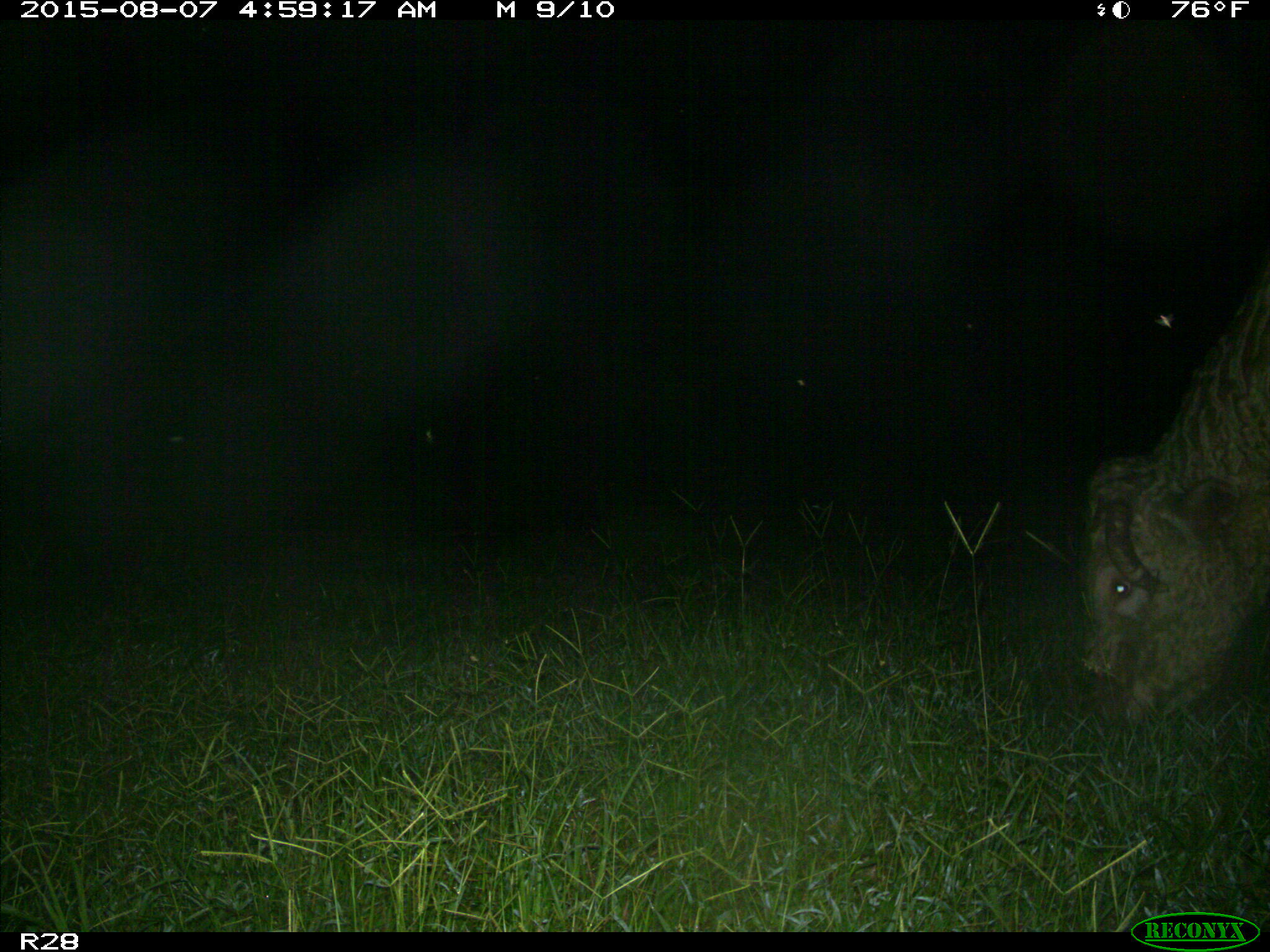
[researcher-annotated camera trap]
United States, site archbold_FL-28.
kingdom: Animalia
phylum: Chordata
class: Mammalia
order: Artiodactyla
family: Bovidae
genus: Bos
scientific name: Bos taurus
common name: domestic cow